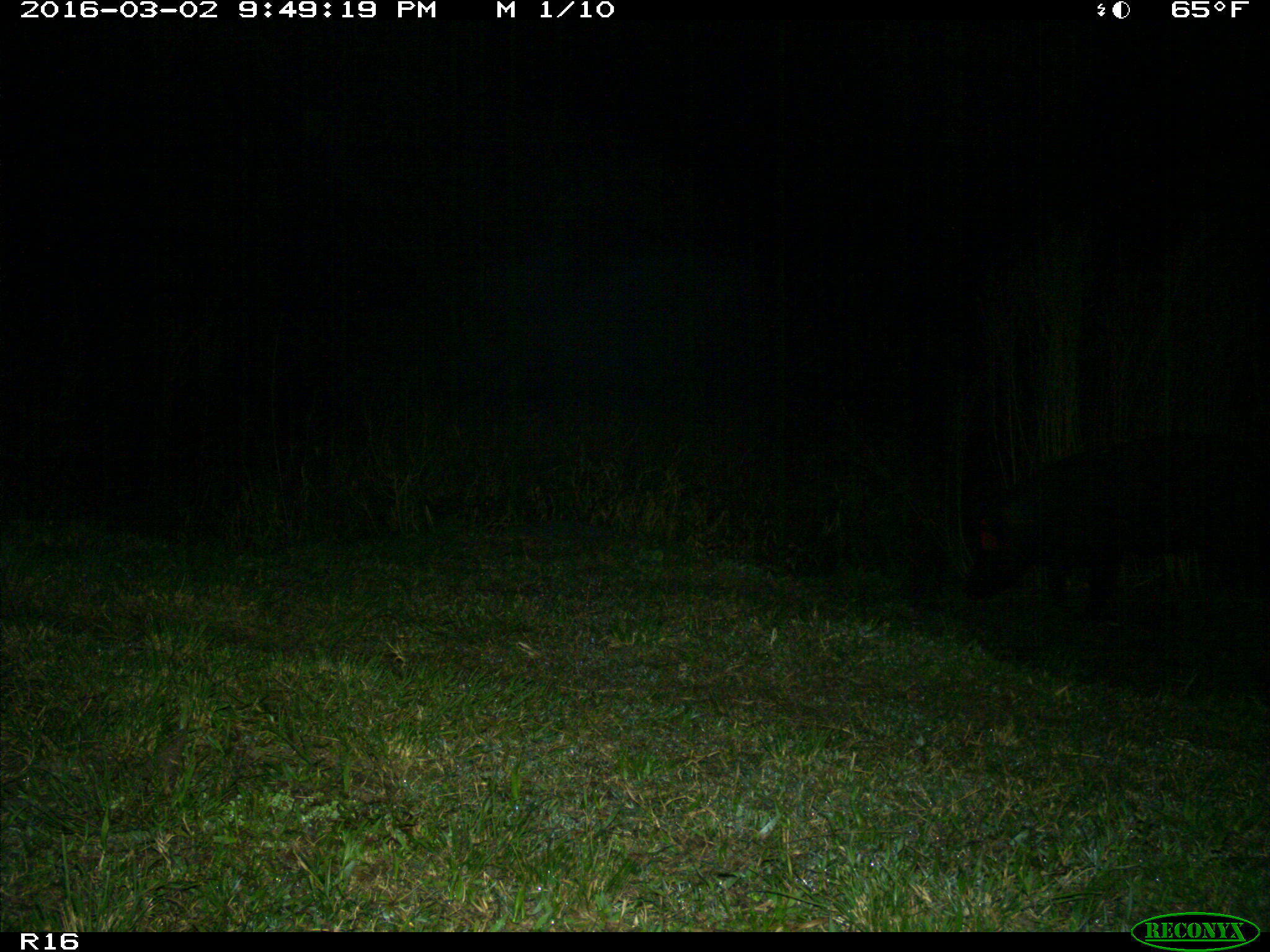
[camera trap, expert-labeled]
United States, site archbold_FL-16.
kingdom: Animalia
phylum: Chordata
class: Mammalia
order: Artiodactyla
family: Suidae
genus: Sus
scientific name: Sus scrofa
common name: wild boar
Sus scrofa (wild boar).